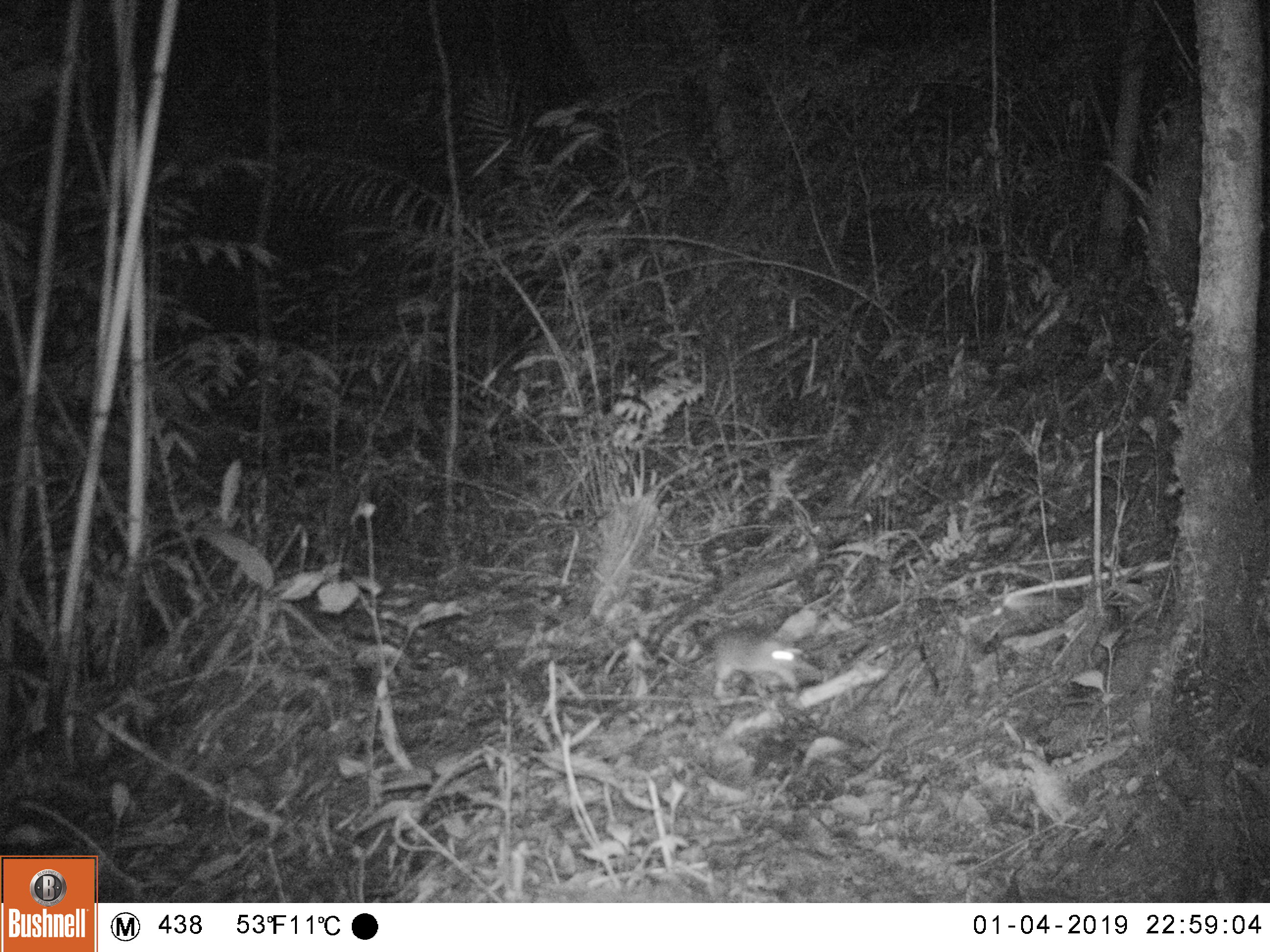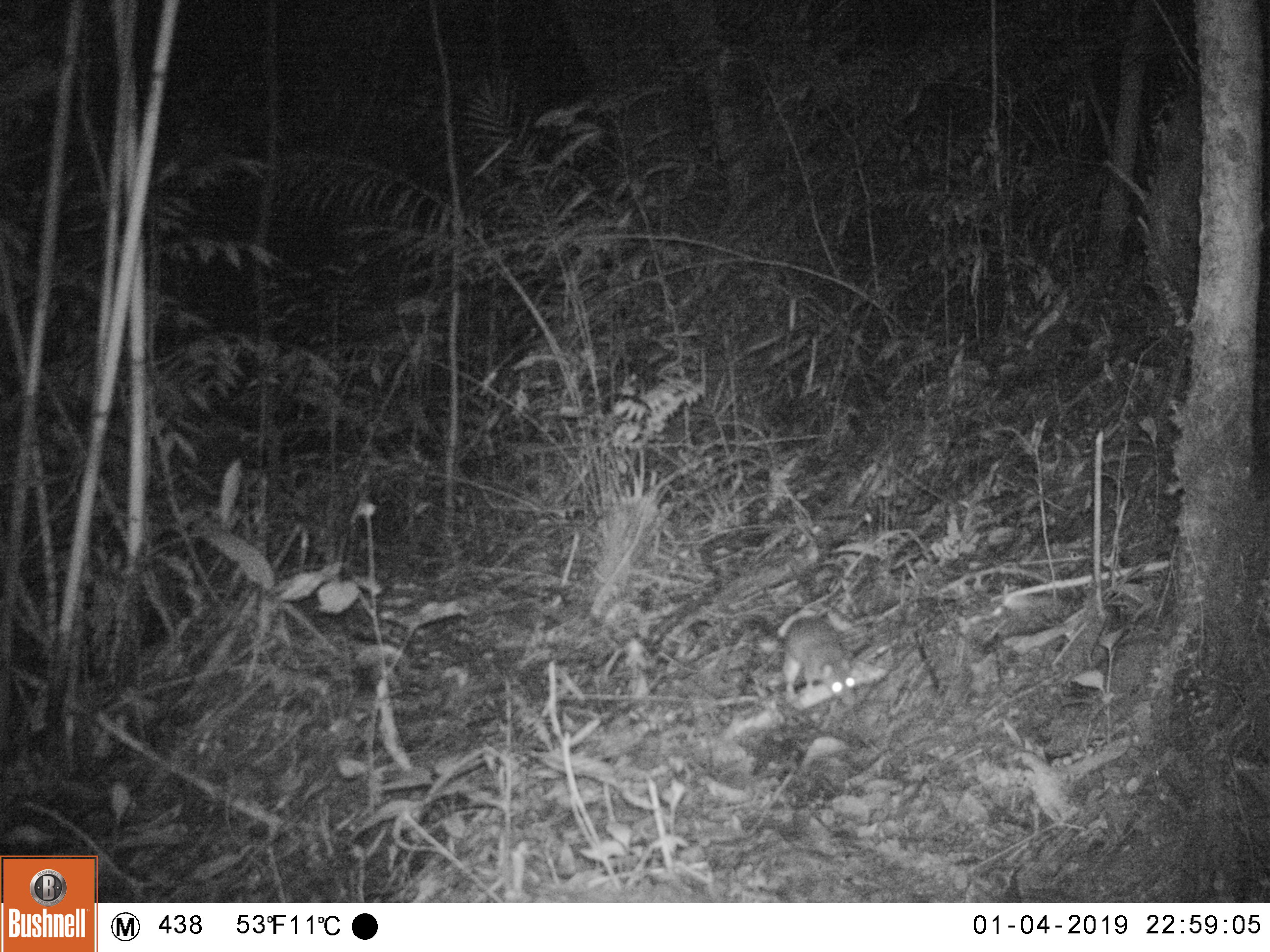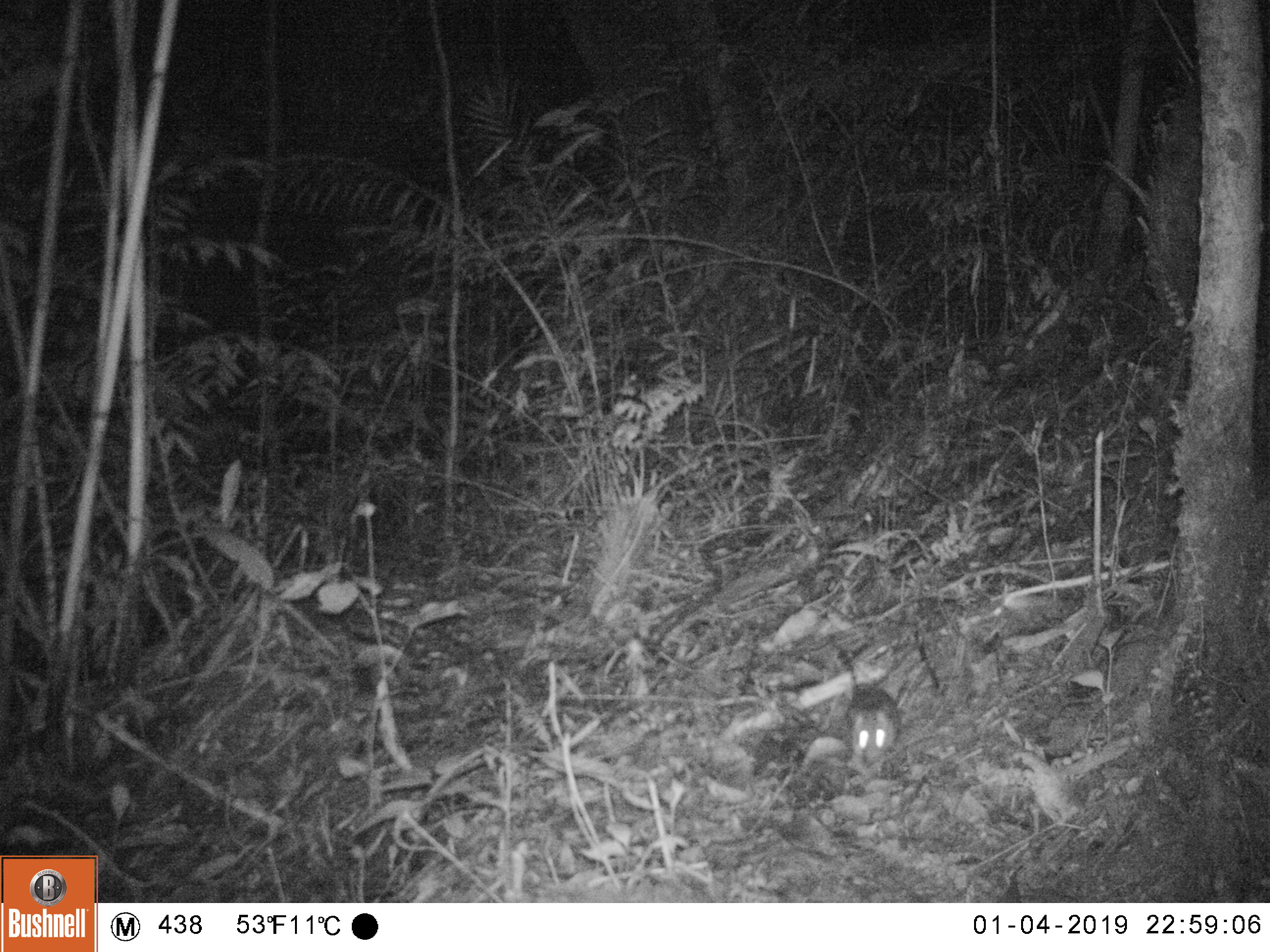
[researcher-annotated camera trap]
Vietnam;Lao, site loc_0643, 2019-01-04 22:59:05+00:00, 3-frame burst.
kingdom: Animalia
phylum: Chordata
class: Mammalia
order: Rodentia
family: Muridae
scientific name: Muridae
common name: old-world mice and rats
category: unidentified murid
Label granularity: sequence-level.